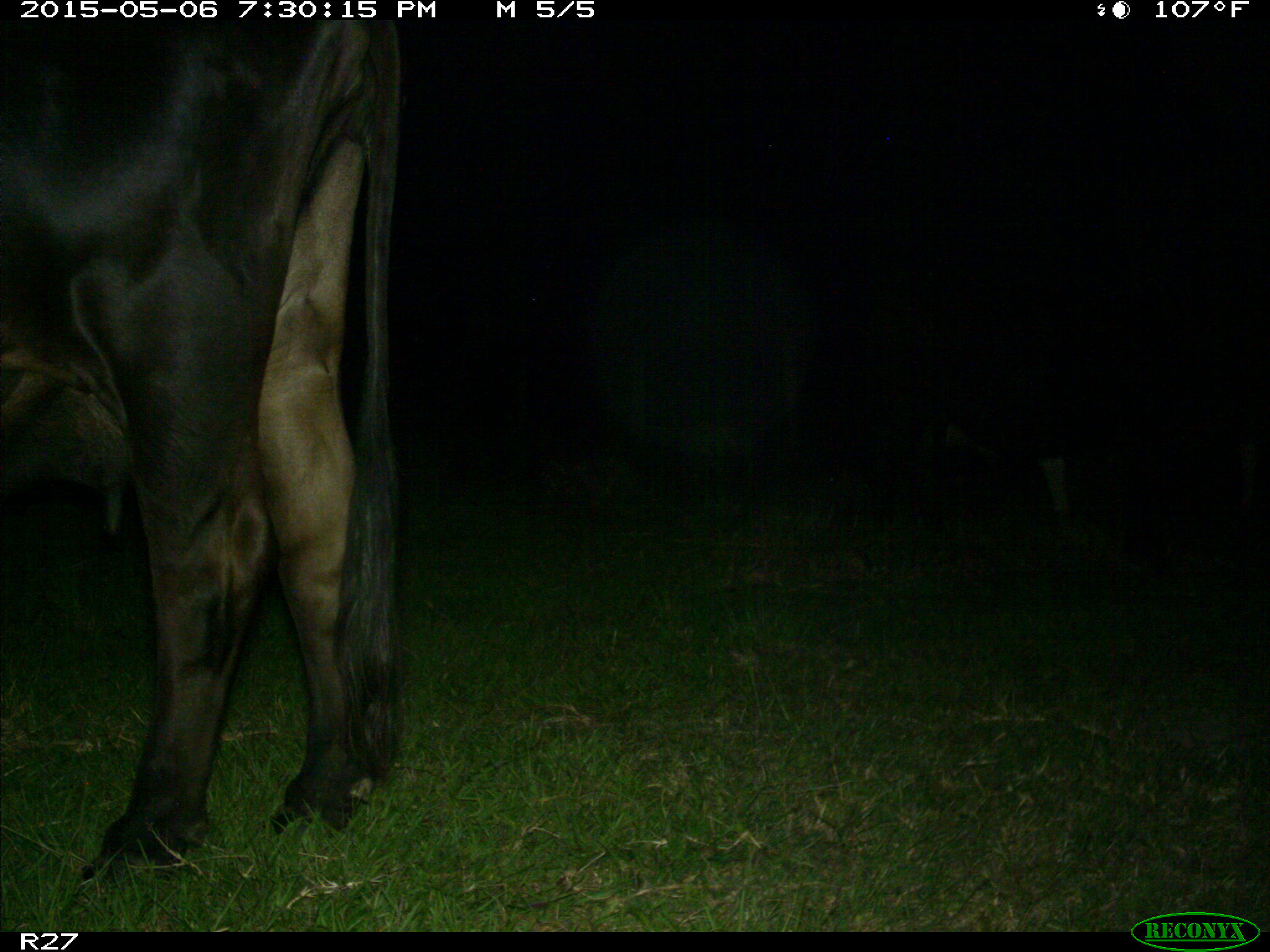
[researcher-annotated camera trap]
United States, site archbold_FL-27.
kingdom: Animalia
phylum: Chordata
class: Mammalia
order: Artiodactyla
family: Bovidae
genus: Bos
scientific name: Bos taurus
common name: domestic cow